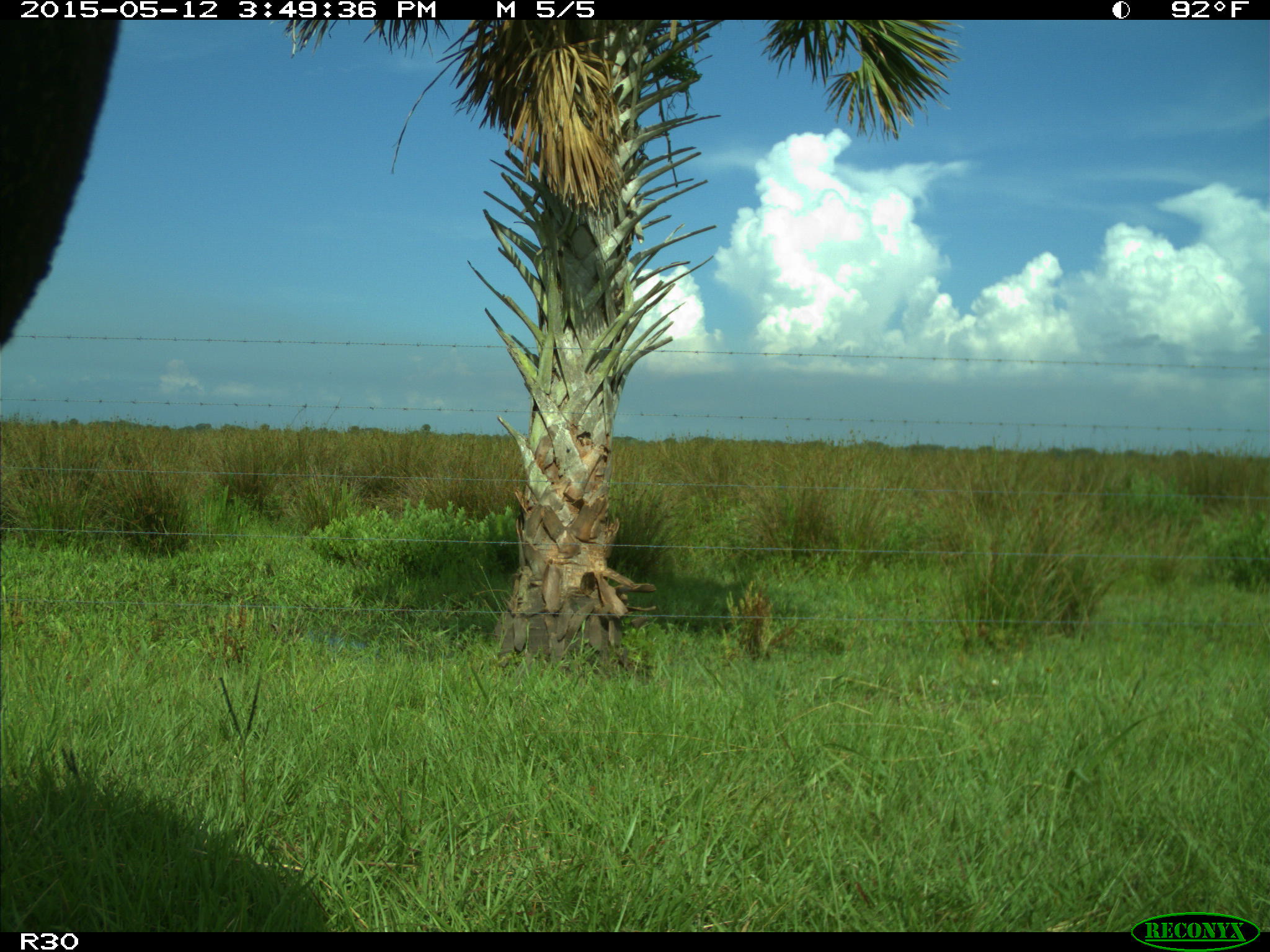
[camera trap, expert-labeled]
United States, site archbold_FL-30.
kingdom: Animalia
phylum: Chordata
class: Mammalia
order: Artiodactyla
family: Bovidae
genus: Bos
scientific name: Bos taurus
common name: domestic cow